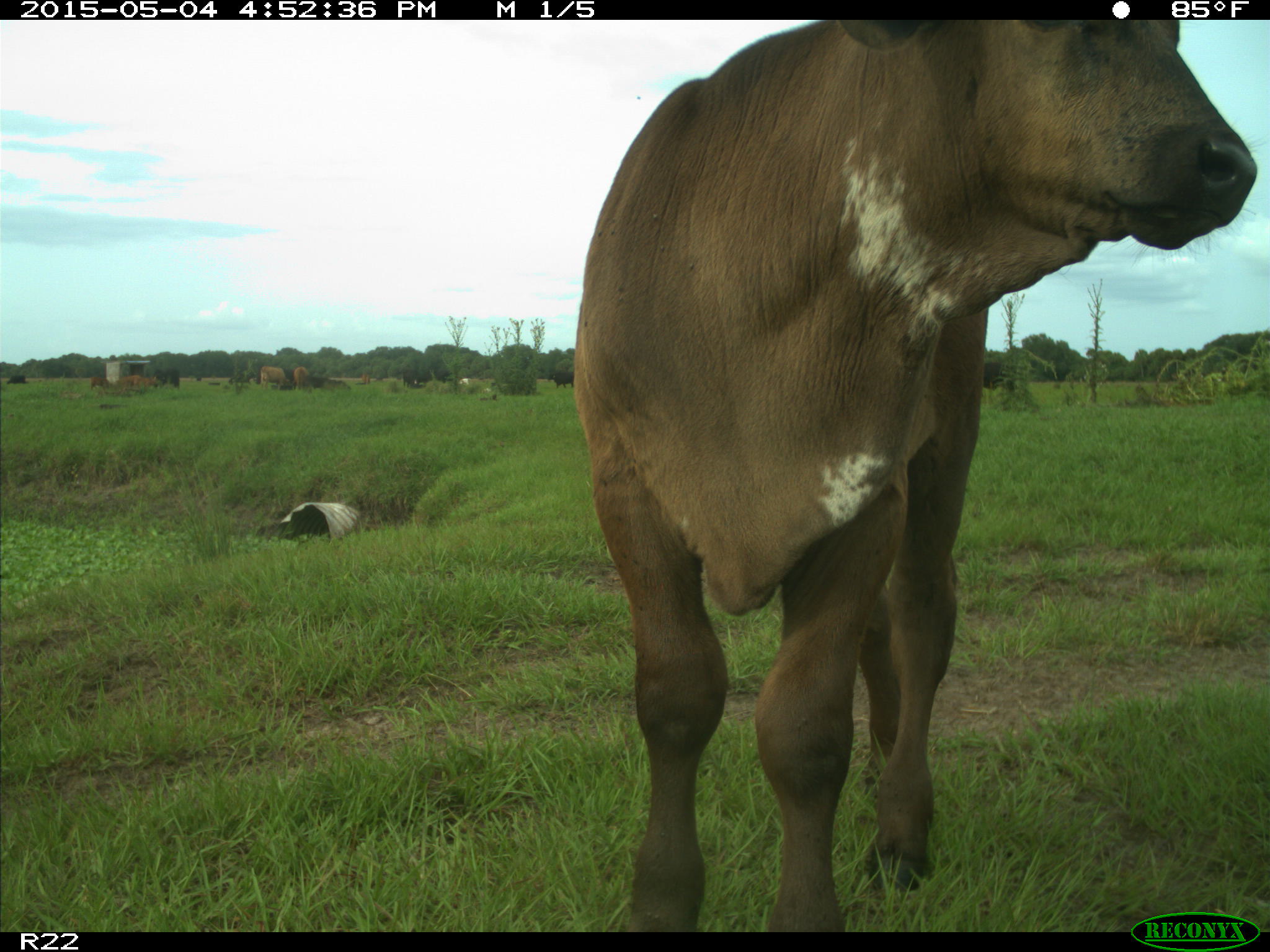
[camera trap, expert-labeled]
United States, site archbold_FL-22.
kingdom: Animalia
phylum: Chordata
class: Mammalia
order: Artiodactyla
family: Bovidae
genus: Bos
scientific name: Bos taurus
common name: domestic cow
Bos taurus (domestic cow).